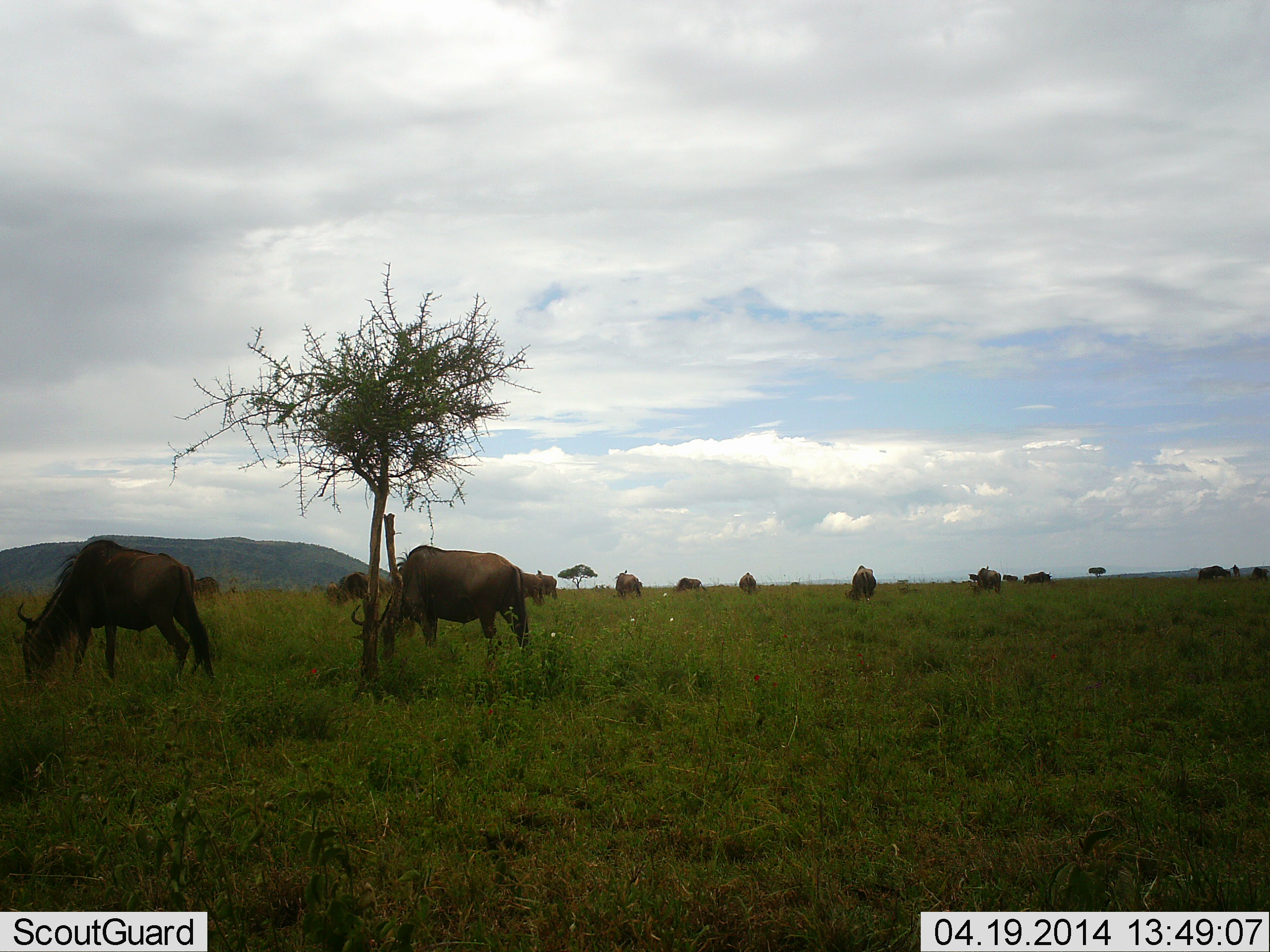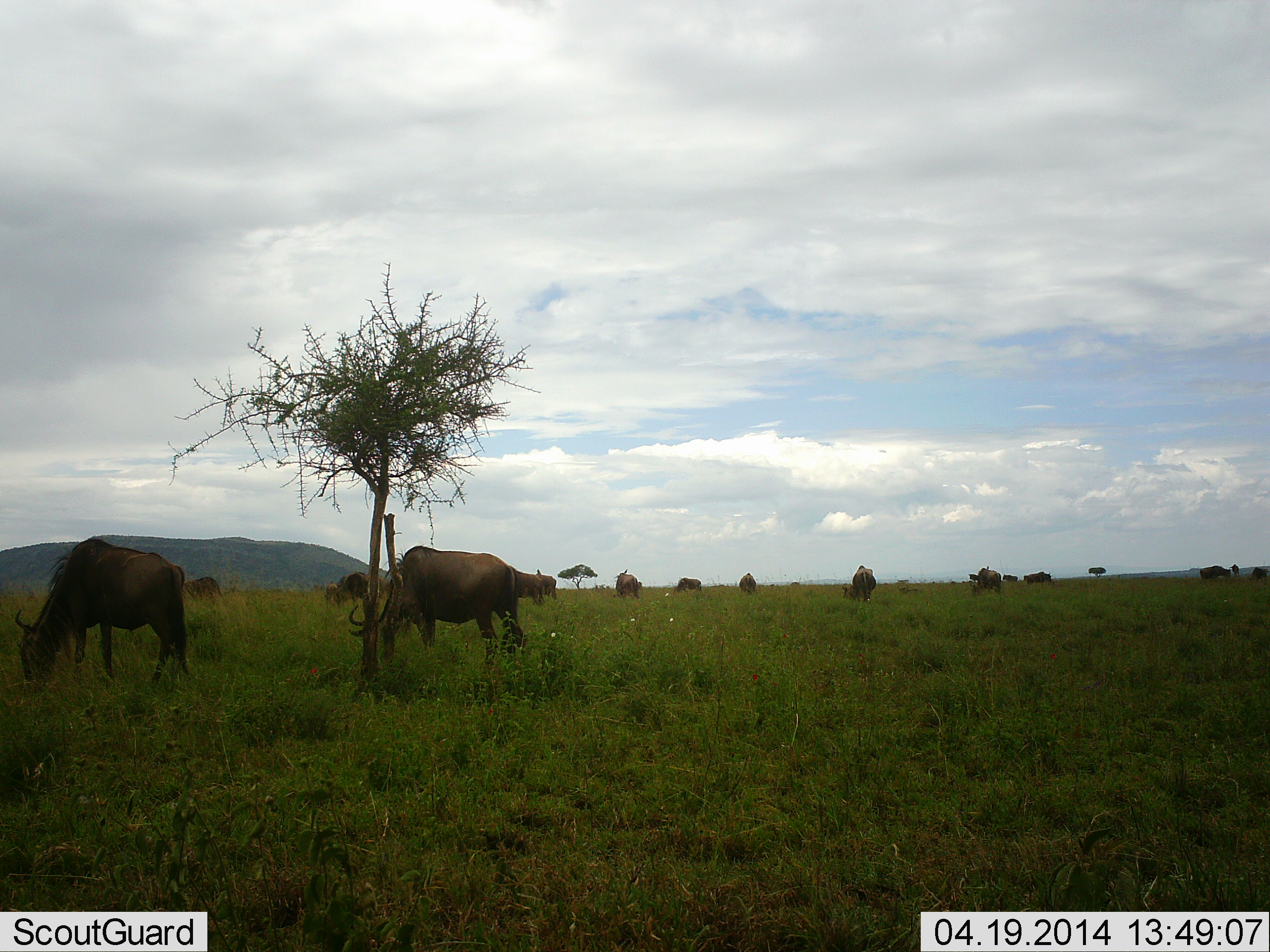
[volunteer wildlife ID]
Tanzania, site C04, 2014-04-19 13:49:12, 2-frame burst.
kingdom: Animalia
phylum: Chordata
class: Mammalia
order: Artiodactyla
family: Bovidae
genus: Connochaetes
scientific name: Connochaetes taurinus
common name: blue wildebeest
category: wildebeest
Wildebeest (blue wildebeest) (Connochaetes taurinus), count 11-50. Behavior (volunteer vote fractions): standing 40%, resting 0%, moving 30%, interacting 0%. Young present (vote fraction): 10%. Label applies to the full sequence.